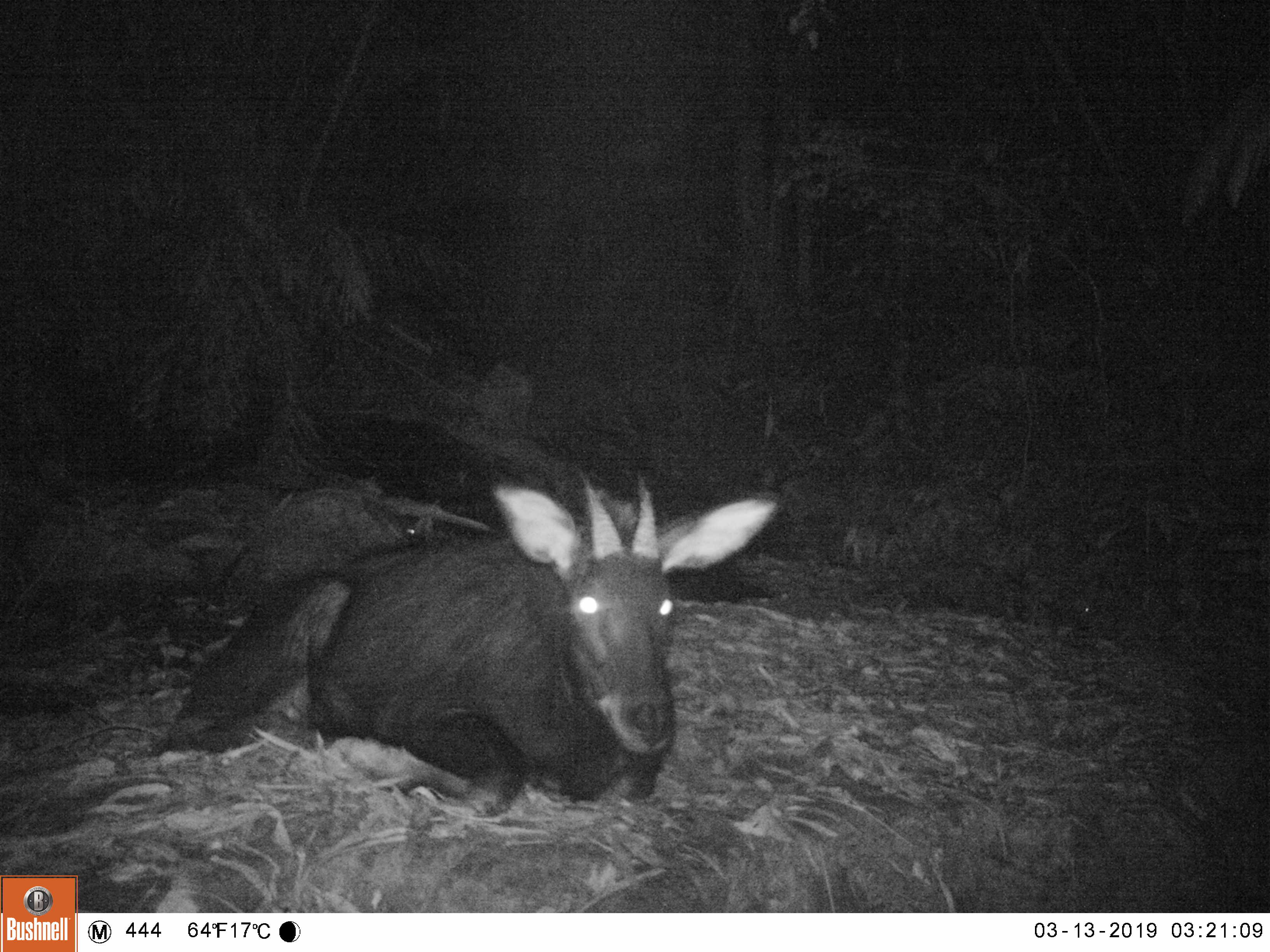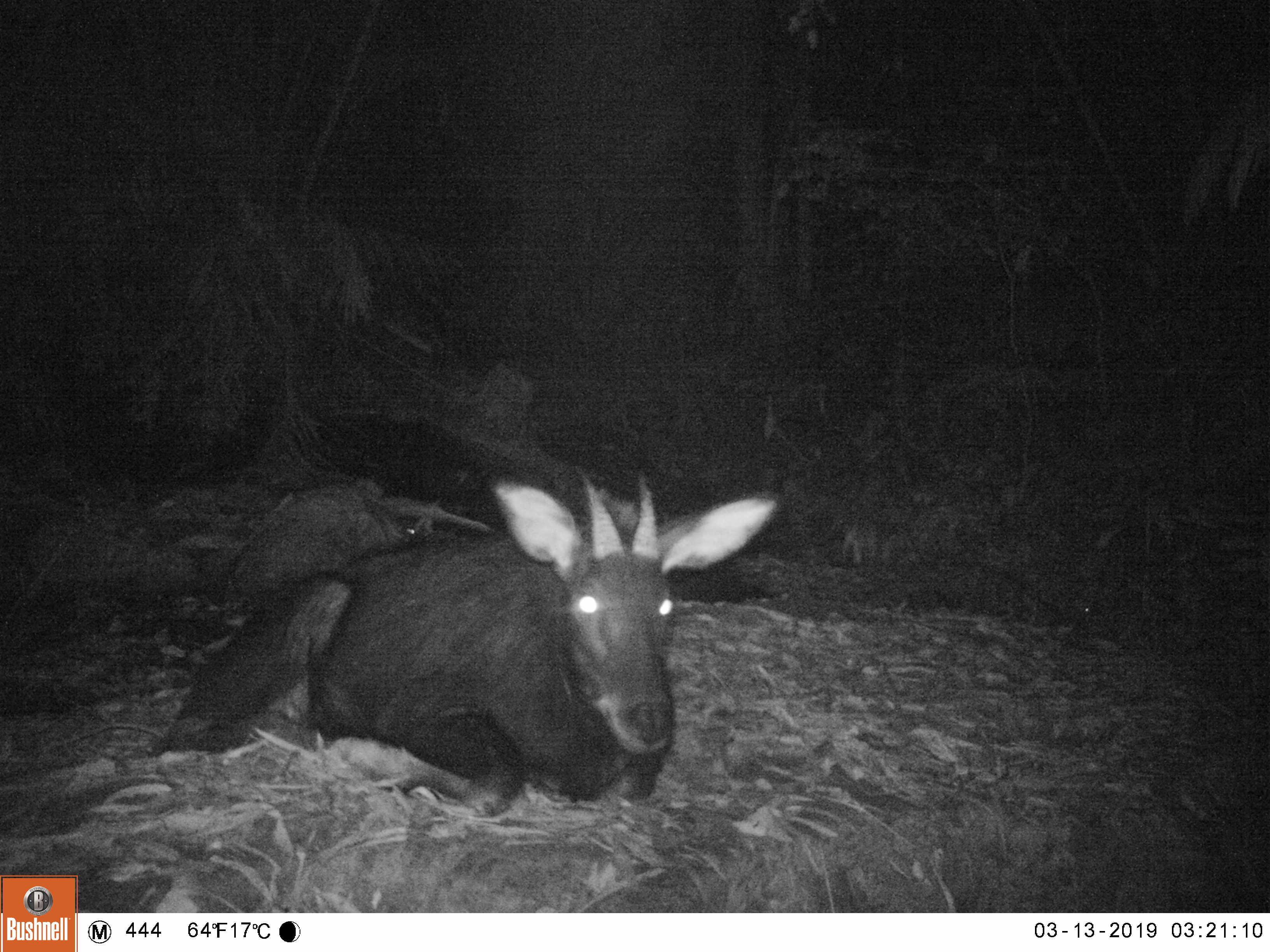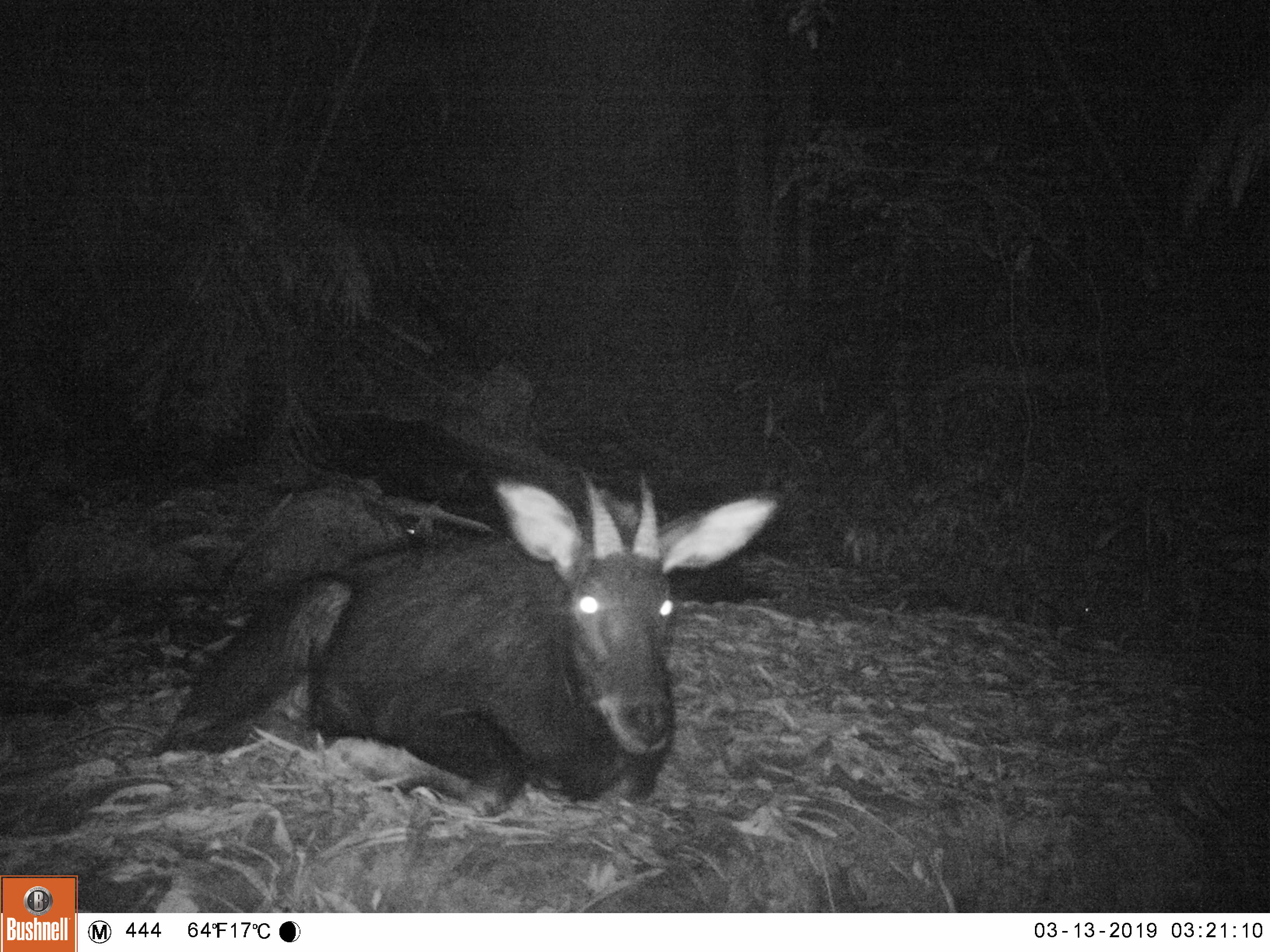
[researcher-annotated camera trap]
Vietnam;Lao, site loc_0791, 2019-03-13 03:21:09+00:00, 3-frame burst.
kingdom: Animalia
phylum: Chordata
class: Mammalia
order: Artiodactyla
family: Bovidae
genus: Capricornis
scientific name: Capricornis sumatraensis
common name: chinese serow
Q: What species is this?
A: Chinese serow (Capricornis sumatraensis).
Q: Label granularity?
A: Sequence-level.